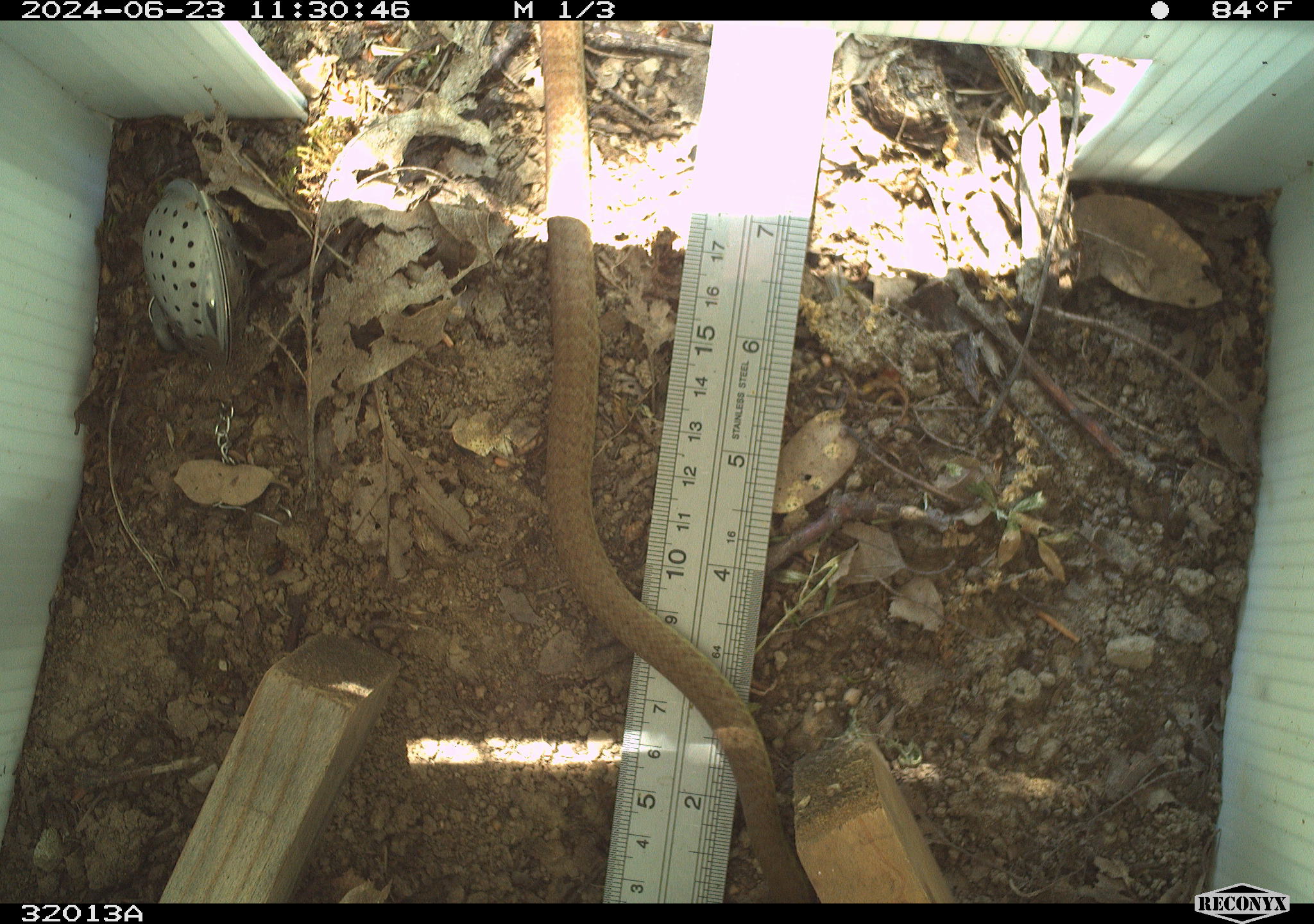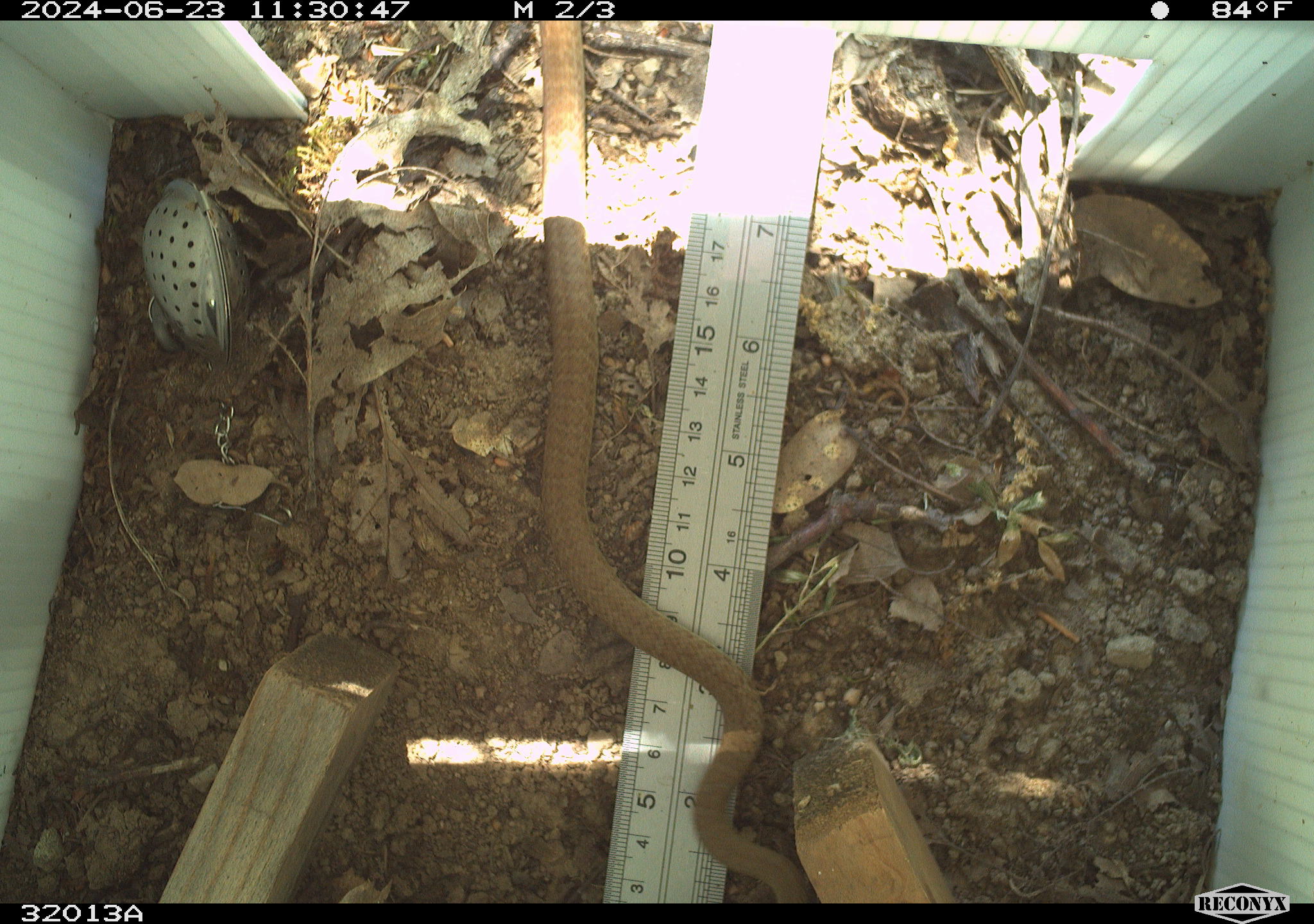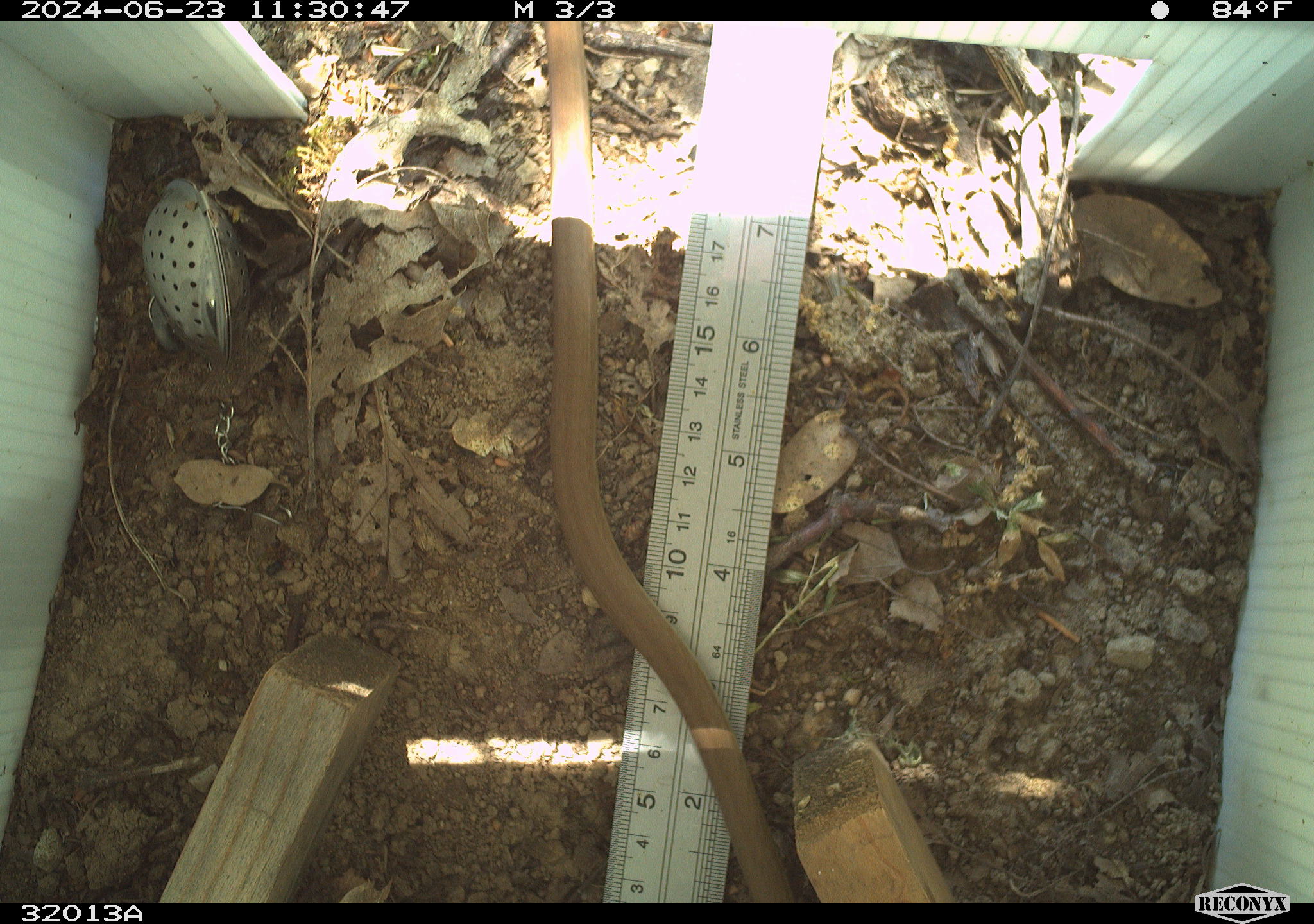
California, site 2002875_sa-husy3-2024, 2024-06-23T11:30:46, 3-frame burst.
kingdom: Animalia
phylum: Chordata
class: Reptilia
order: Squamata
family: Colubridae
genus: Coluber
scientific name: Coluber constrictor mormon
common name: western yellow-bellied racer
Western yellow-bellied racer (Coluber constrictor mormon).